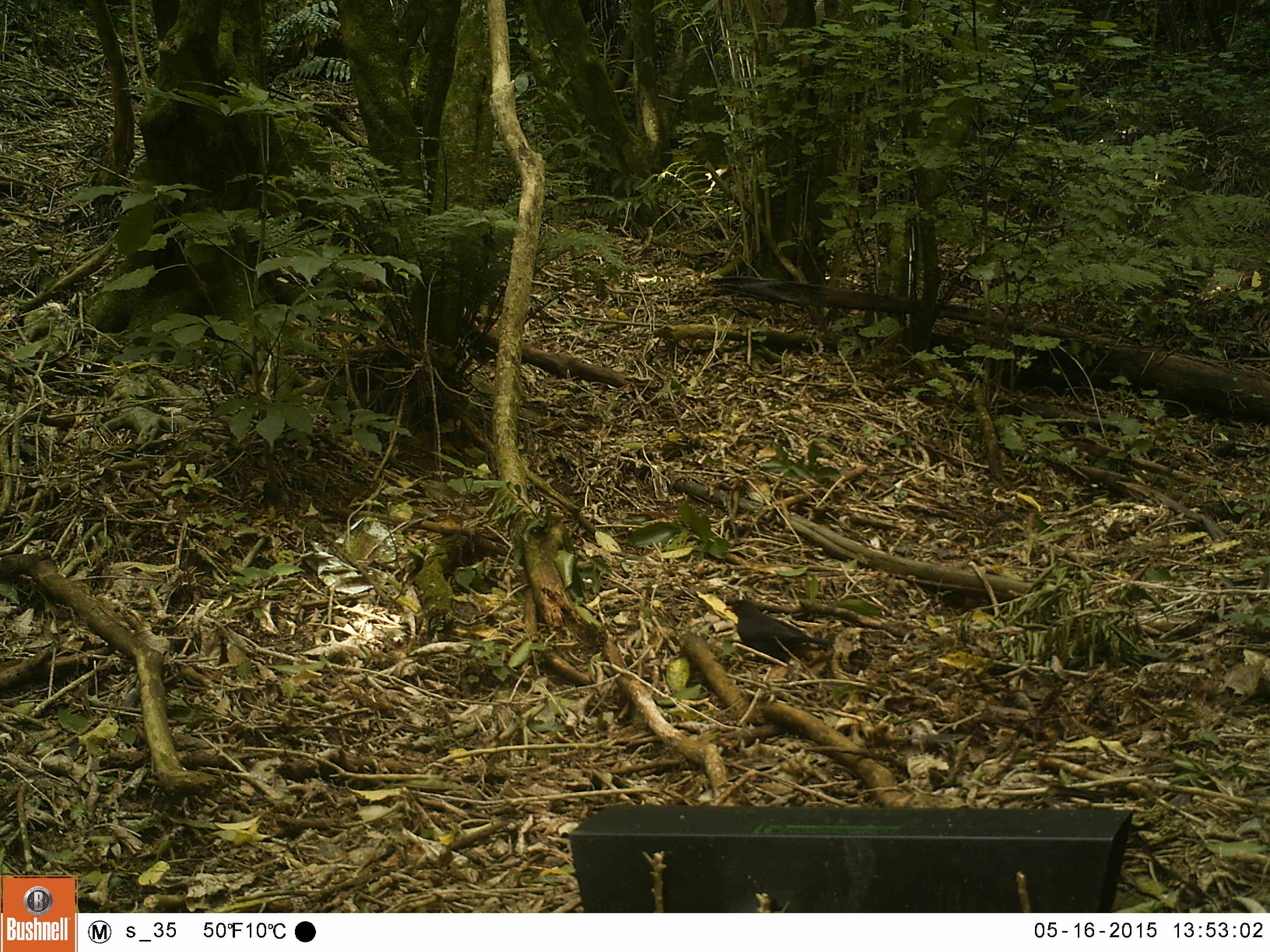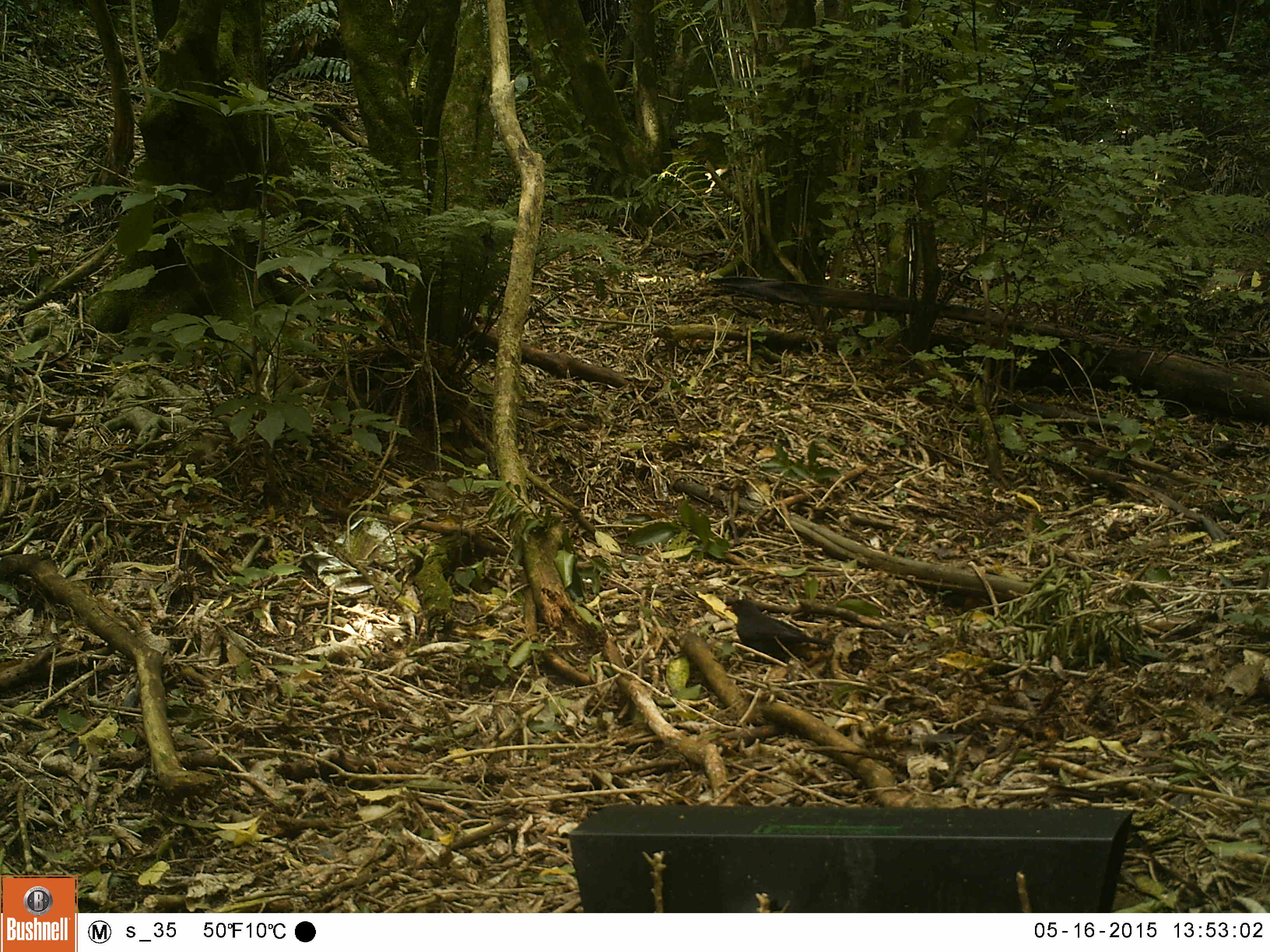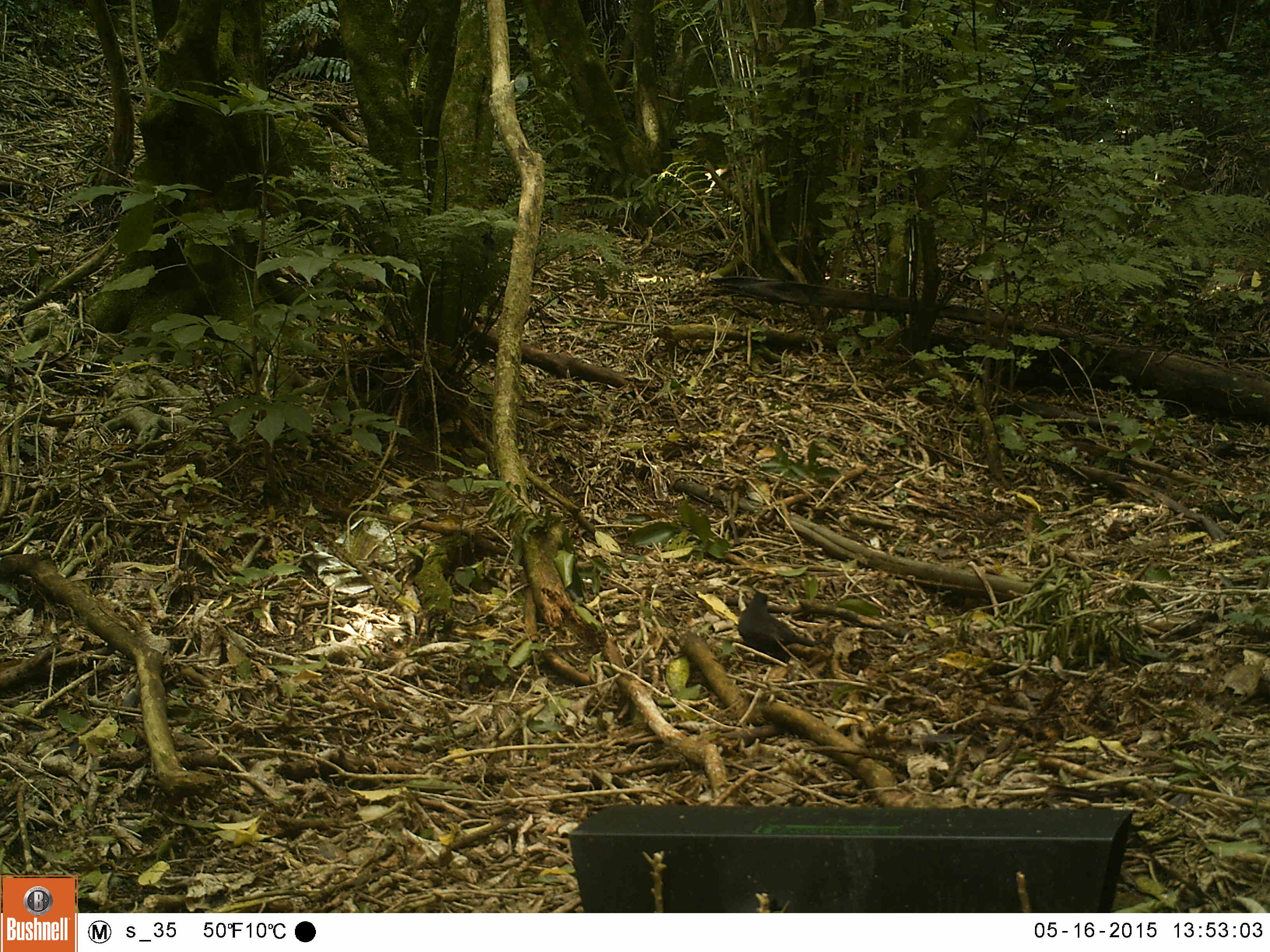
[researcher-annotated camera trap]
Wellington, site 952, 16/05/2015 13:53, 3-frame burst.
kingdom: Animalia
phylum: Chordata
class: Aves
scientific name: Aves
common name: bird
Bird (Aves).